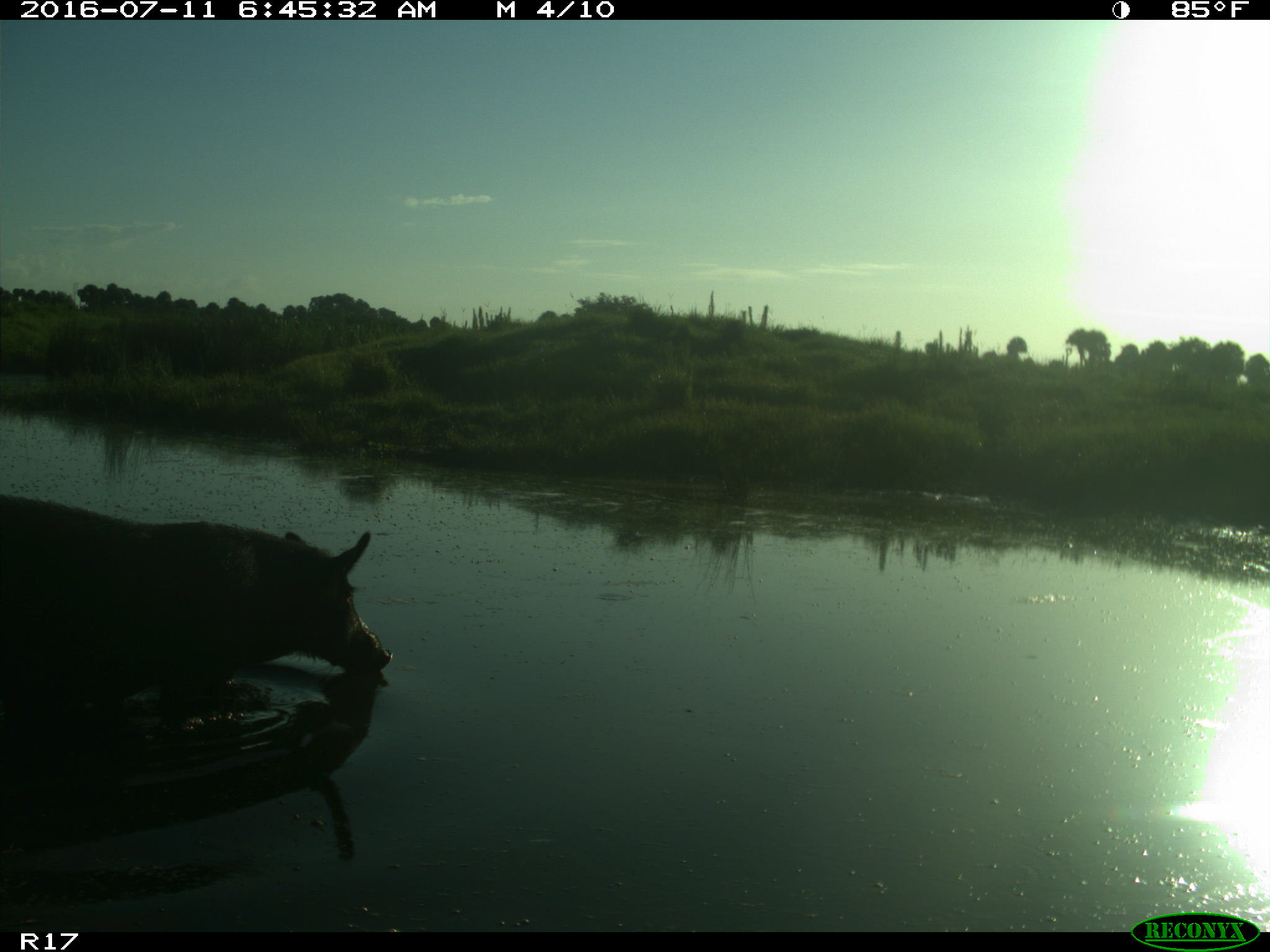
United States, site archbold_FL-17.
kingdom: Animalia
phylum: Chordata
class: Mammalia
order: Artiodactyla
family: Suidae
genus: Sus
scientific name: Sus scrofa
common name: wild boar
Sus scrofa (wild boar).